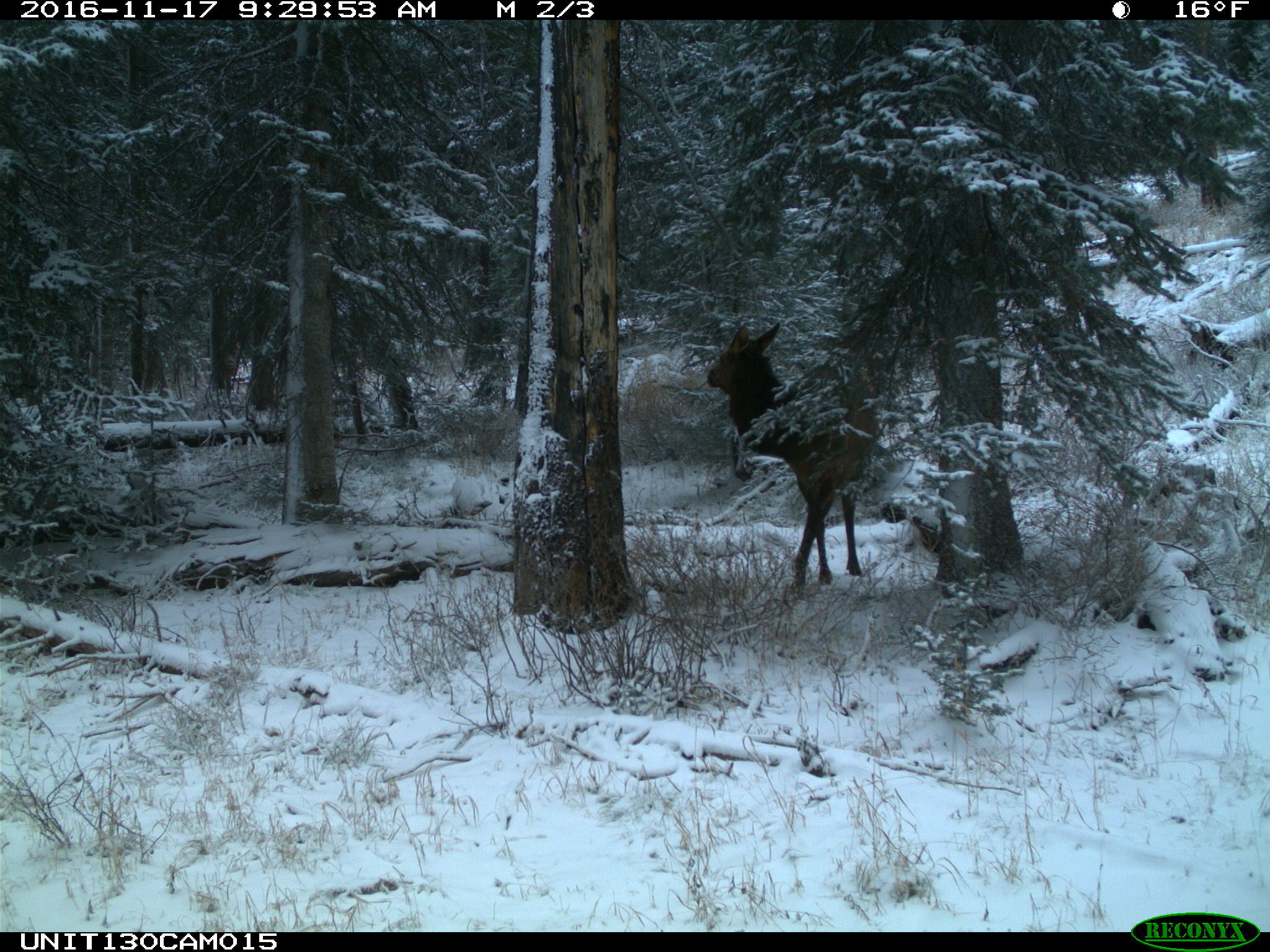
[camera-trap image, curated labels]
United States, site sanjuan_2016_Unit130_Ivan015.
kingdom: Animalia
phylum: Chordata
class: Mammalia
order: Artiodactyla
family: Cervidae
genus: Cervus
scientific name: Cervus elaphus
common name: red deer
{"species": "Cervus elaphus (red deer)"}